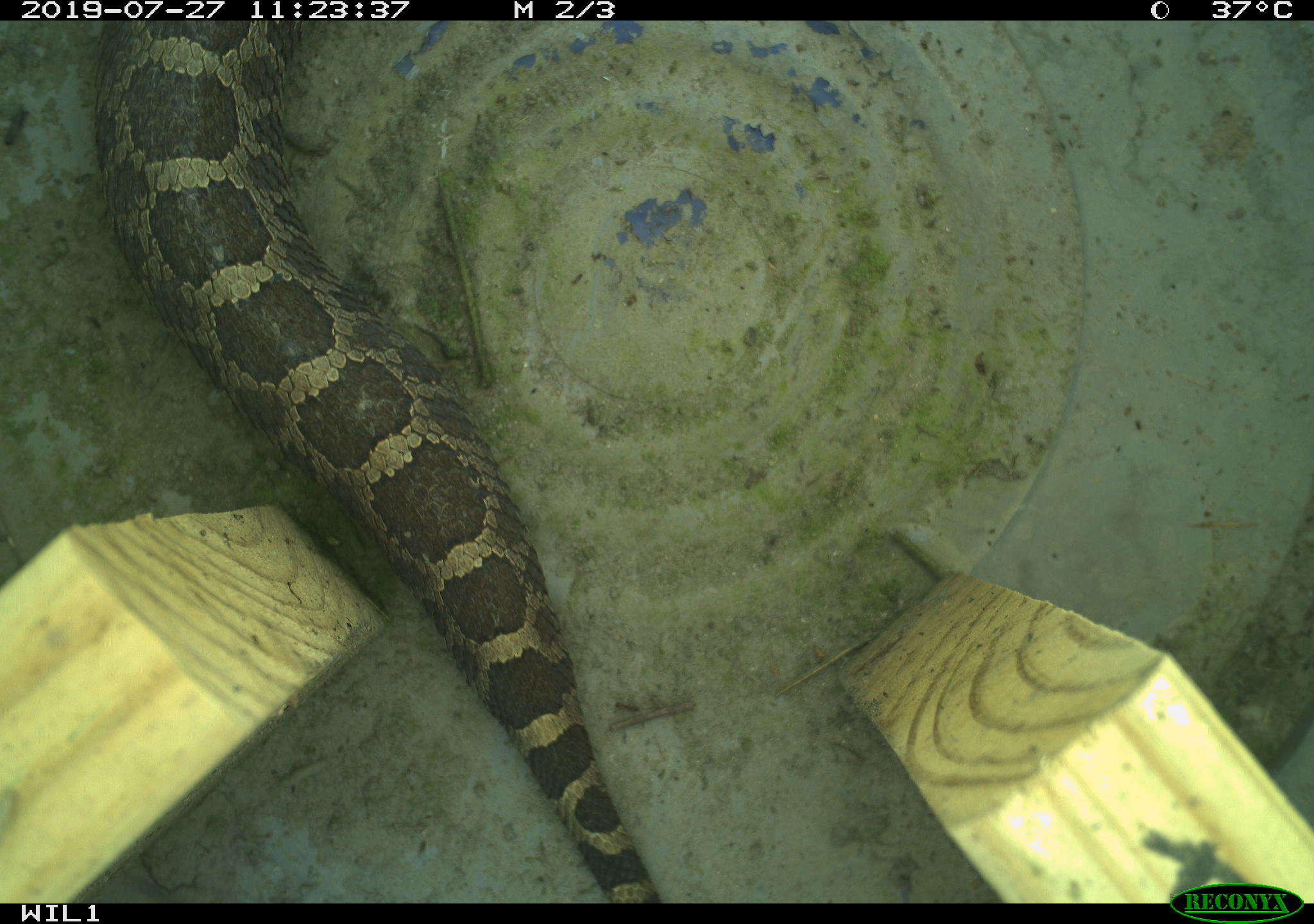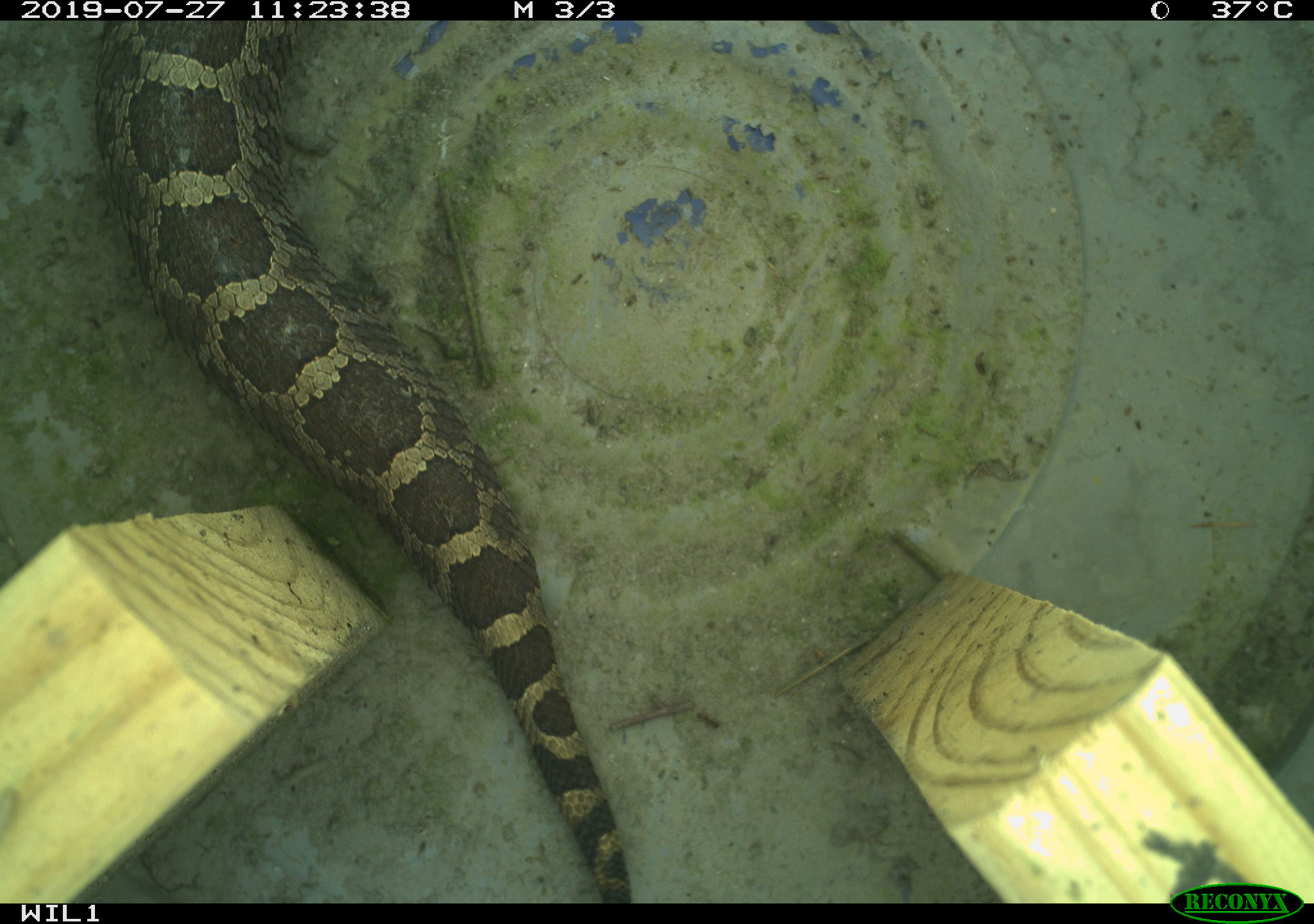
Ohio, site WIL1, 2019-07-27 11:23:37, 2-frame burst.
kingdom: Animalia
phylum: Chordata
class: Reptilia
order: Squamata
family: Viperidae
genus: Sistrurus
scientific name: Sistrurus catenatus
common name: eastern massasauga